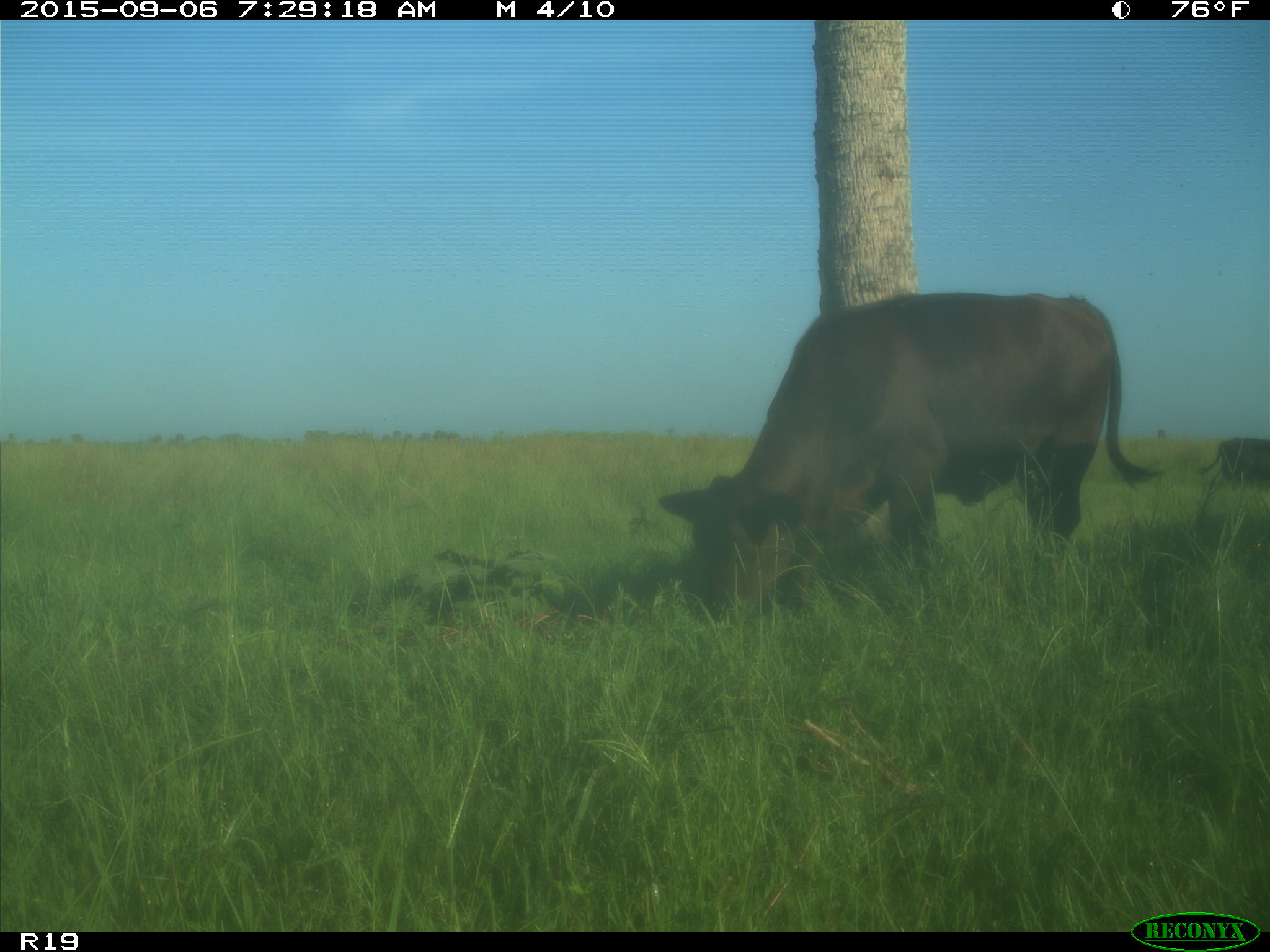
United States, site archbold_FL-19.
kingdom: Animalia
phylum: Chordata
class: Mammalia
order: Artiodactyla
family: Bovidae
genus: Bos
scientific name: Bos taurus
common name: domestic cow